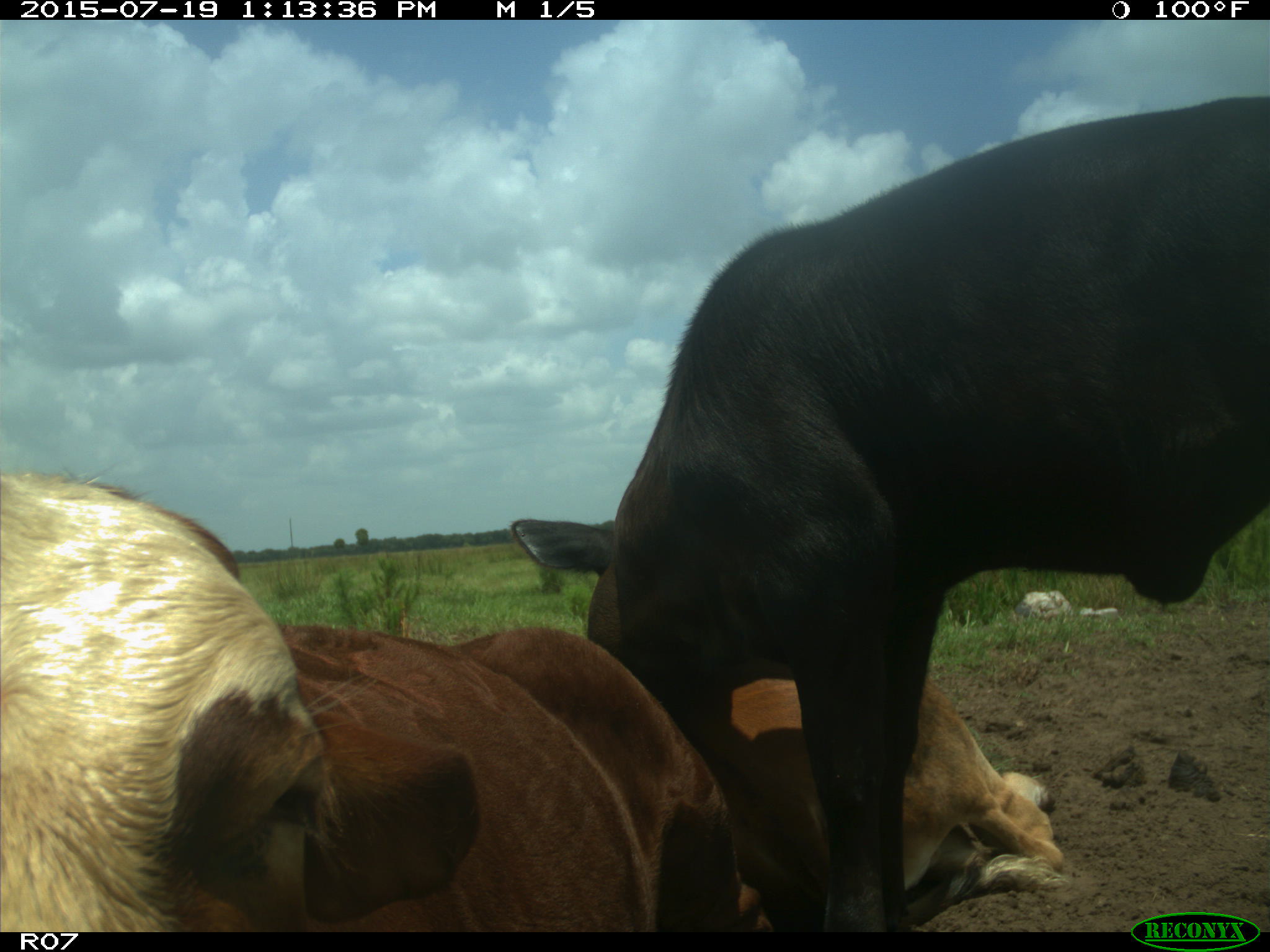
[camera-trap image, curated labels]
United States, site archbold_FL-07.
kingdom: Animalia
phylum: Chordata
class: Mammalia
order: Artiodactyla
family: Bovidae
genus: Bos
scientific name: Bos taurus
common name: domestic cow